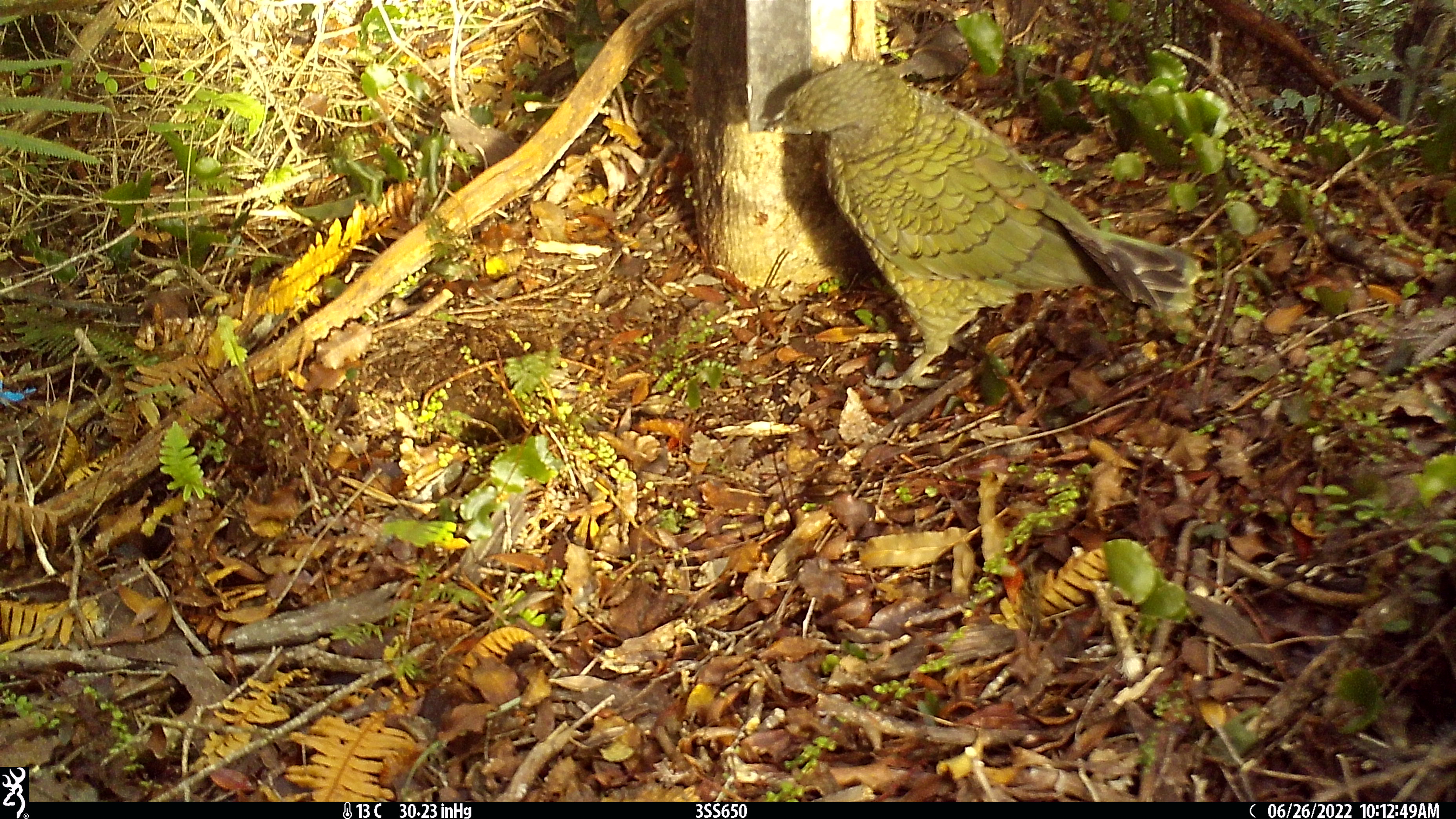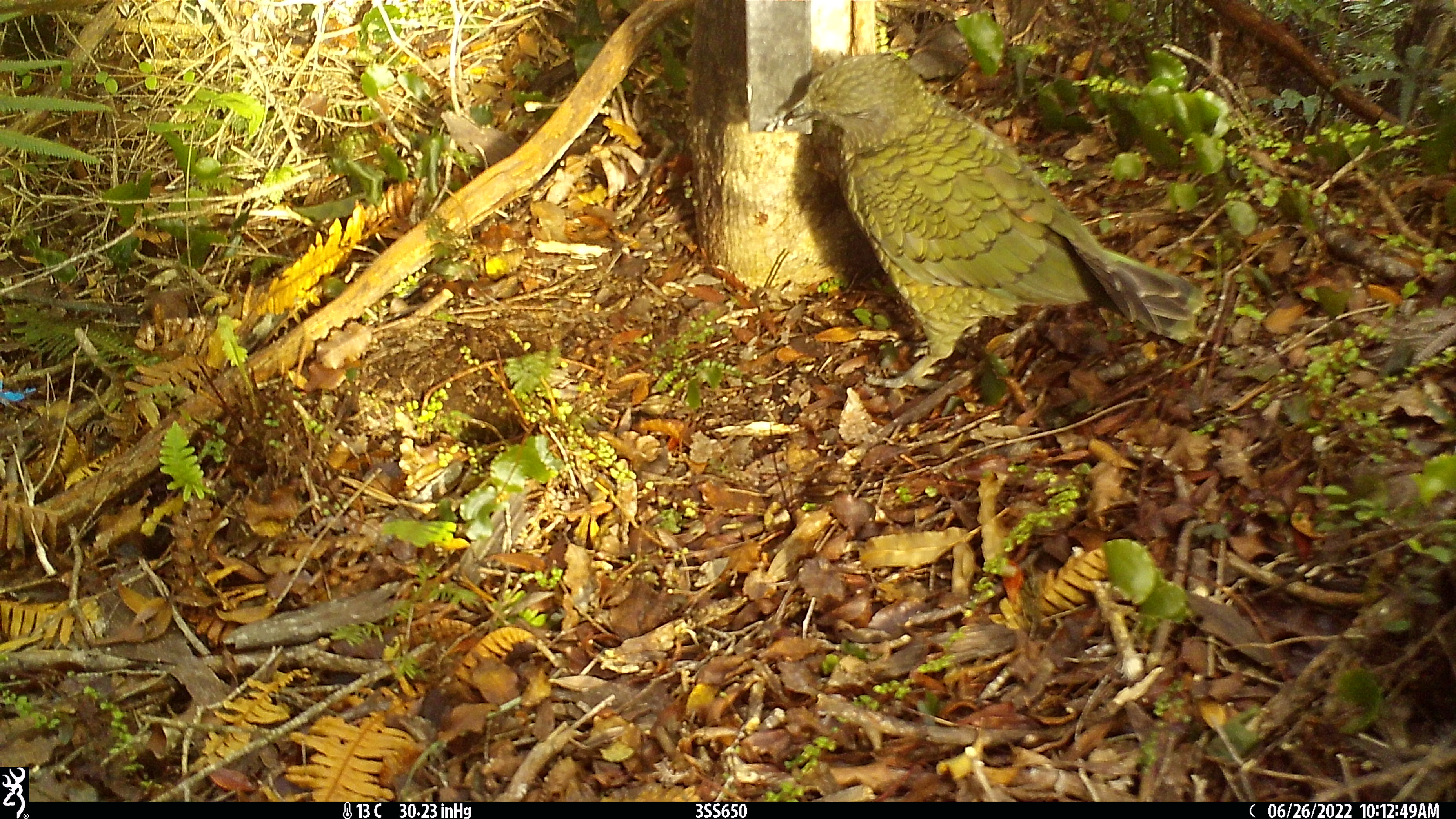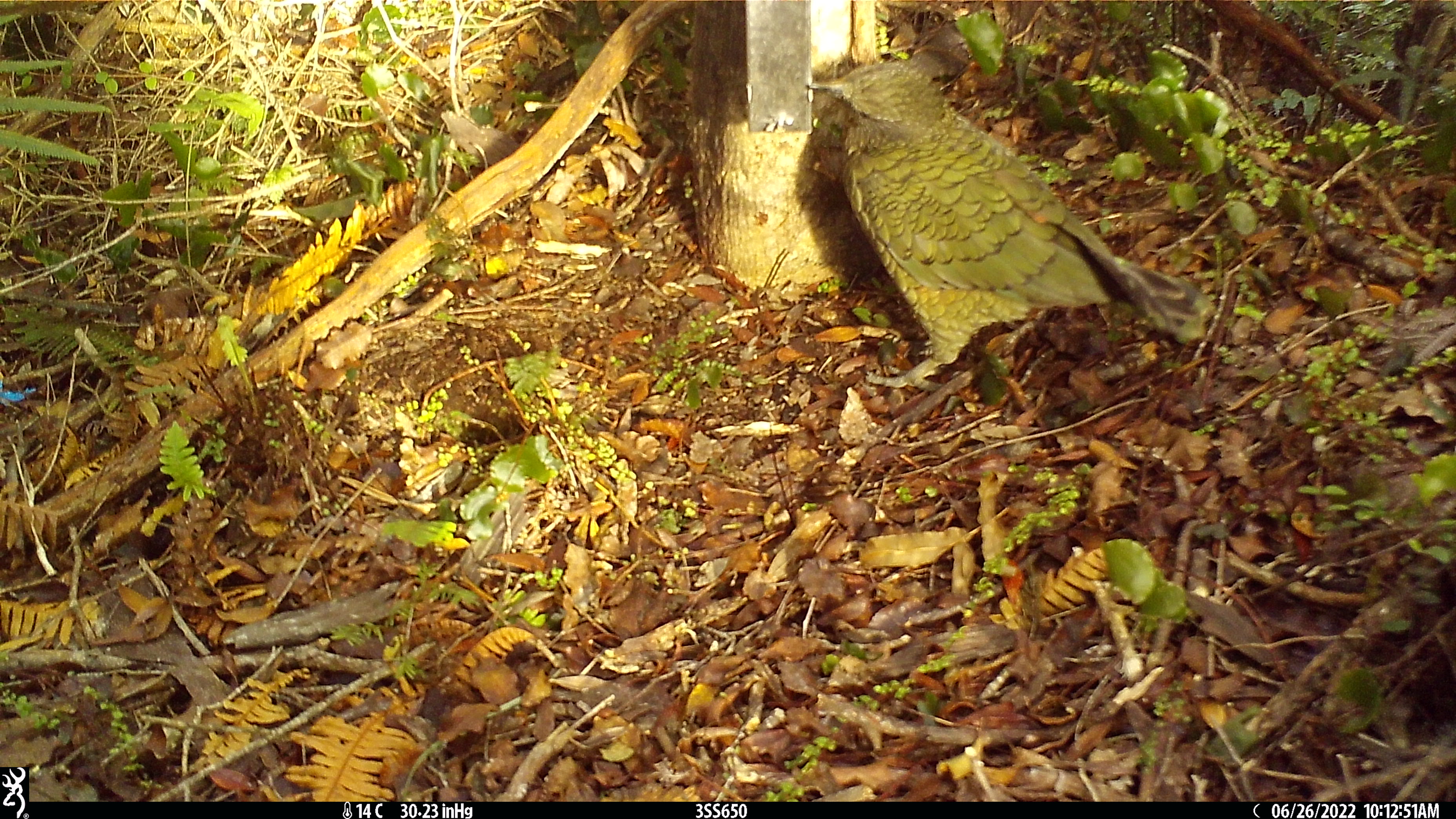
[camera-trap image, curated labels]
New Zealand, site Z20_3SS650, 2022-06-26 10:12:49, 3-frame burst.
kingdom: Animalia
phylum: Chordata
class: Aves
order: Psittaciformes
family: Strigopidae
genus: Nestor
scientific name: Nestor notabilis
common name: kea